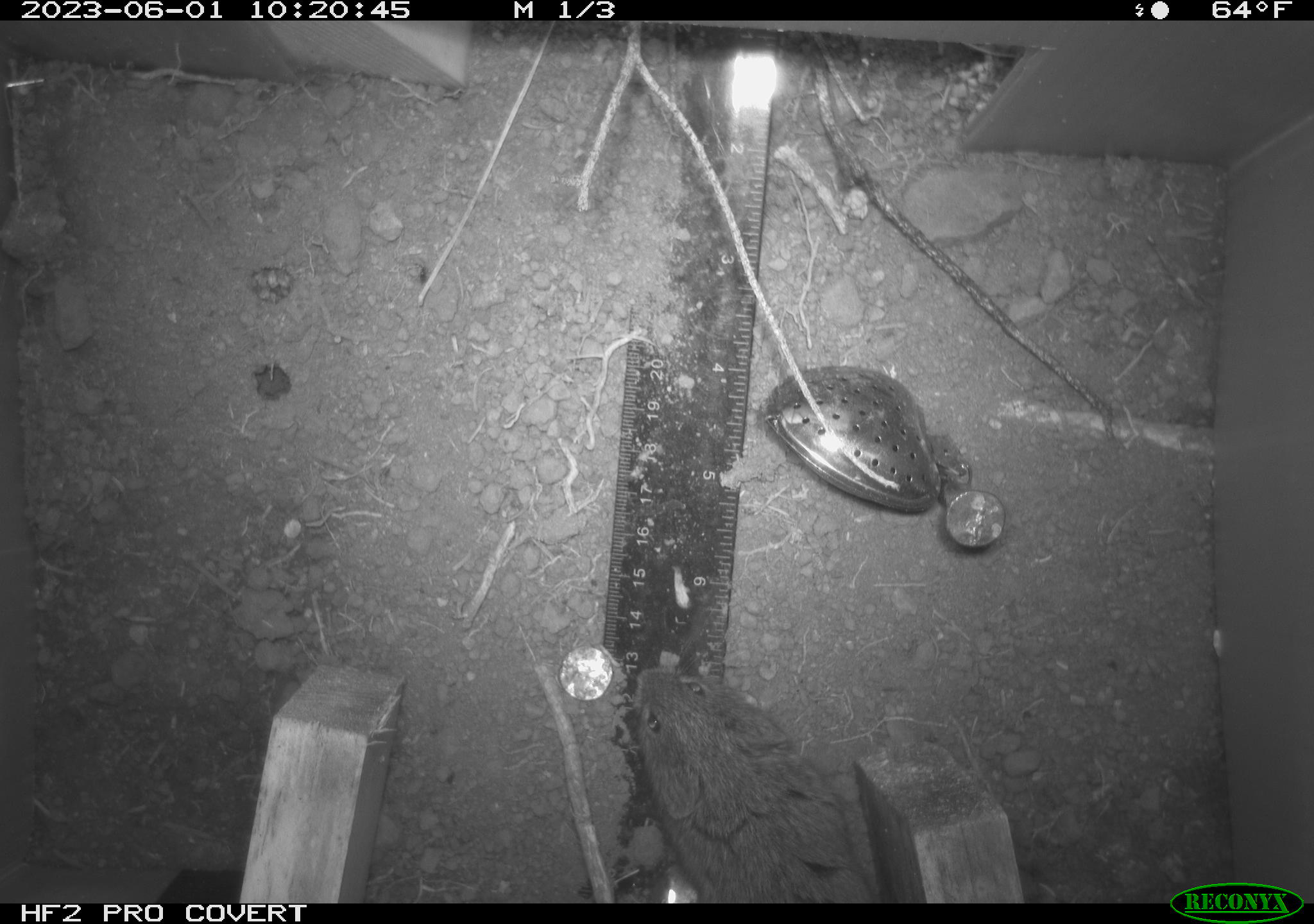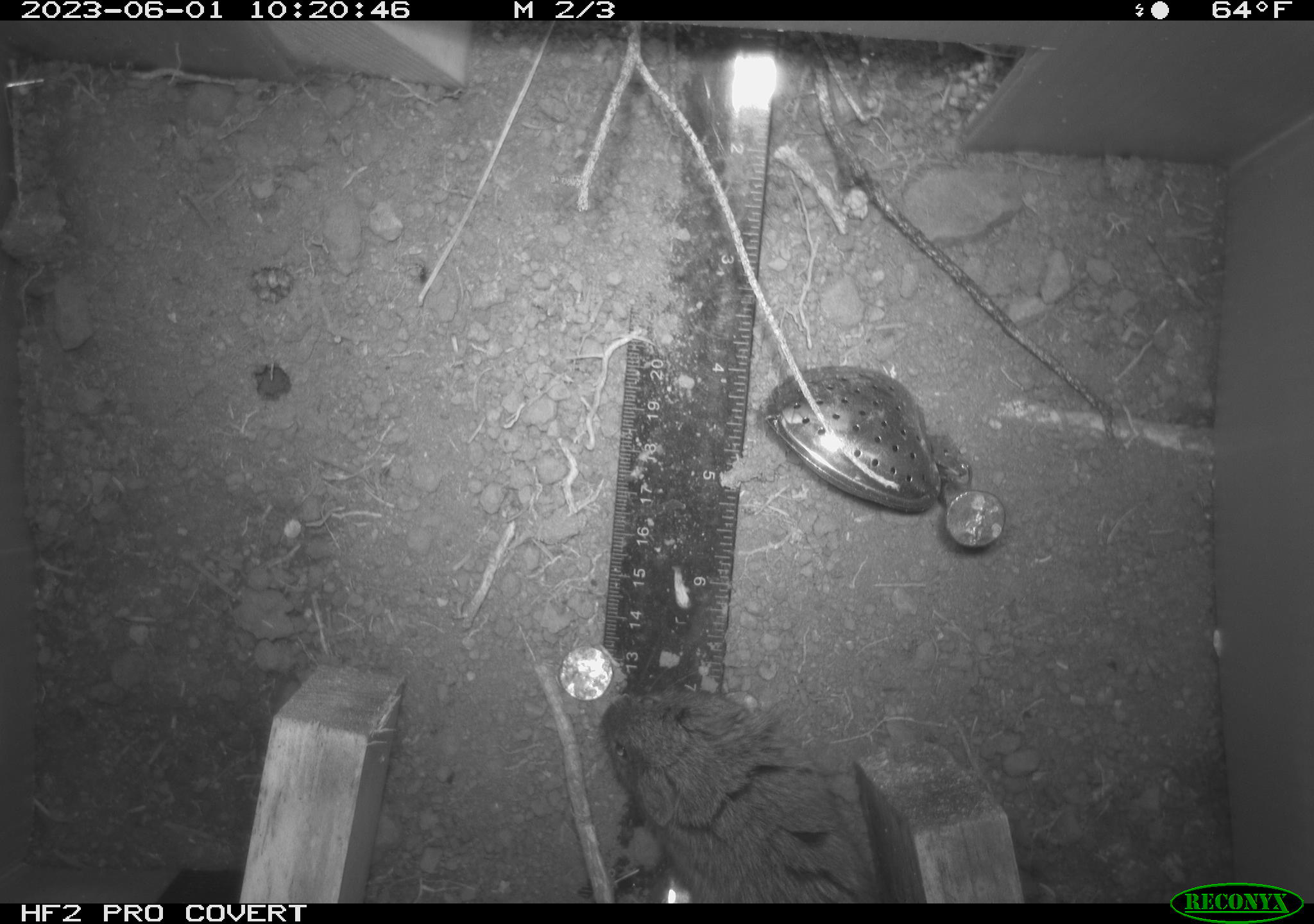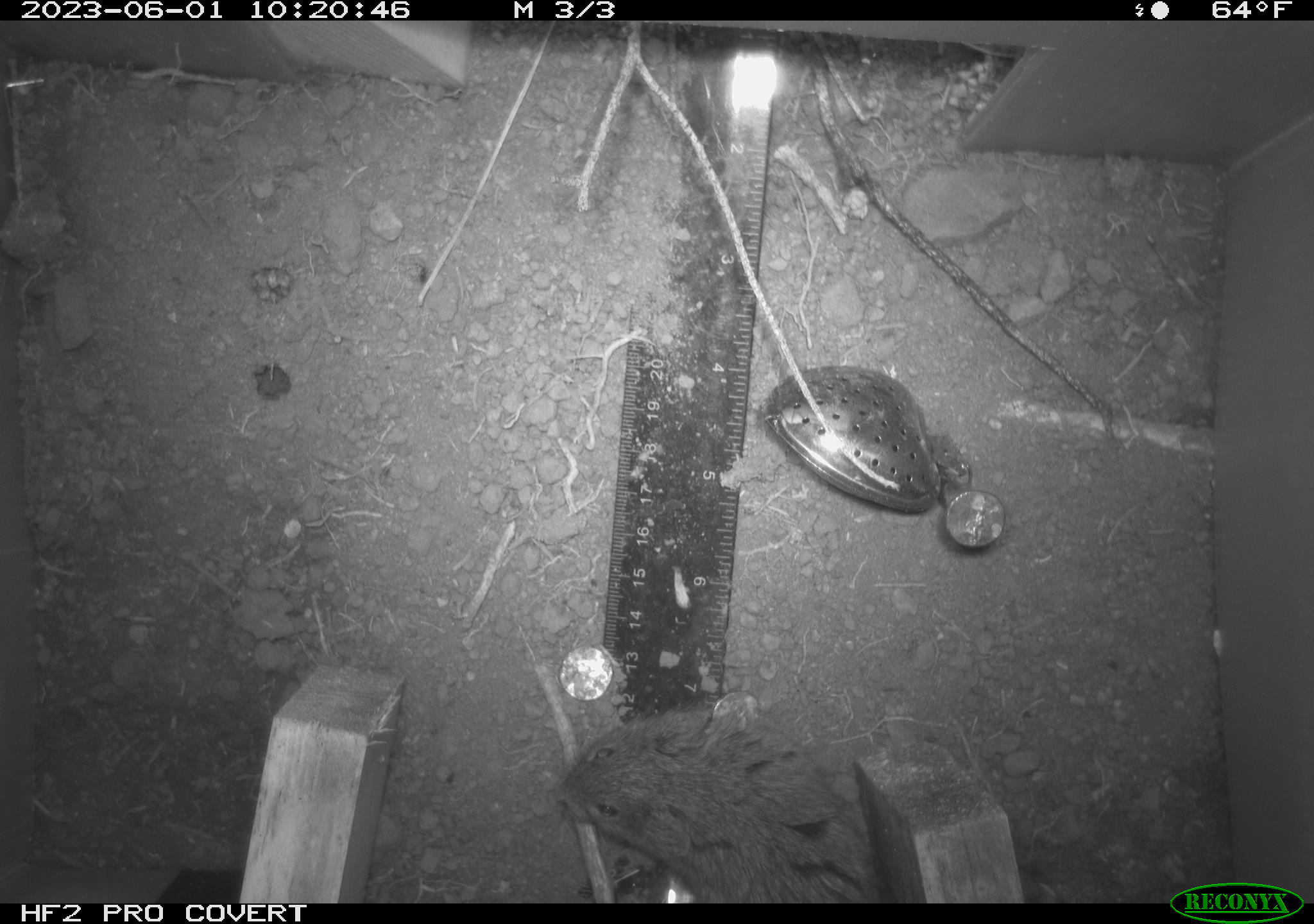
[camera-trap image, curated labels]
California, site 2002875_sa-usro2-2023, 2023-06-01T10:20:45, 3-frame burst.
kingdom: Animalia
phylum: Chordata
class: Mammalia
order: Rodentia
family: Cricetidae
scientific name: Arvicolinae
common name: voles, lemmings, and muskrats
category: arvicolinae subfamily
Arvicolinae subfamily (voles, lemmings, and muskrats) (Arvicolinae).